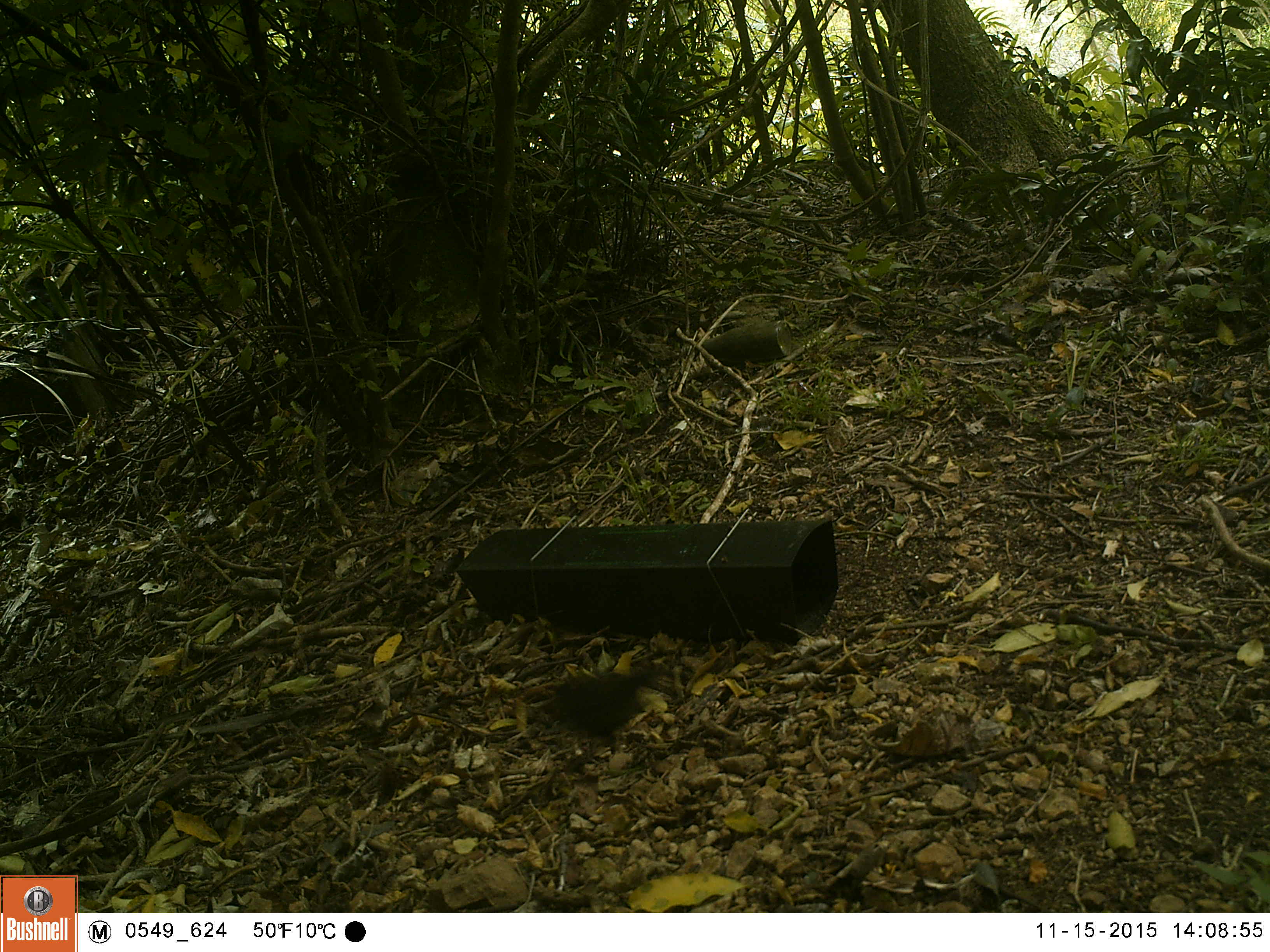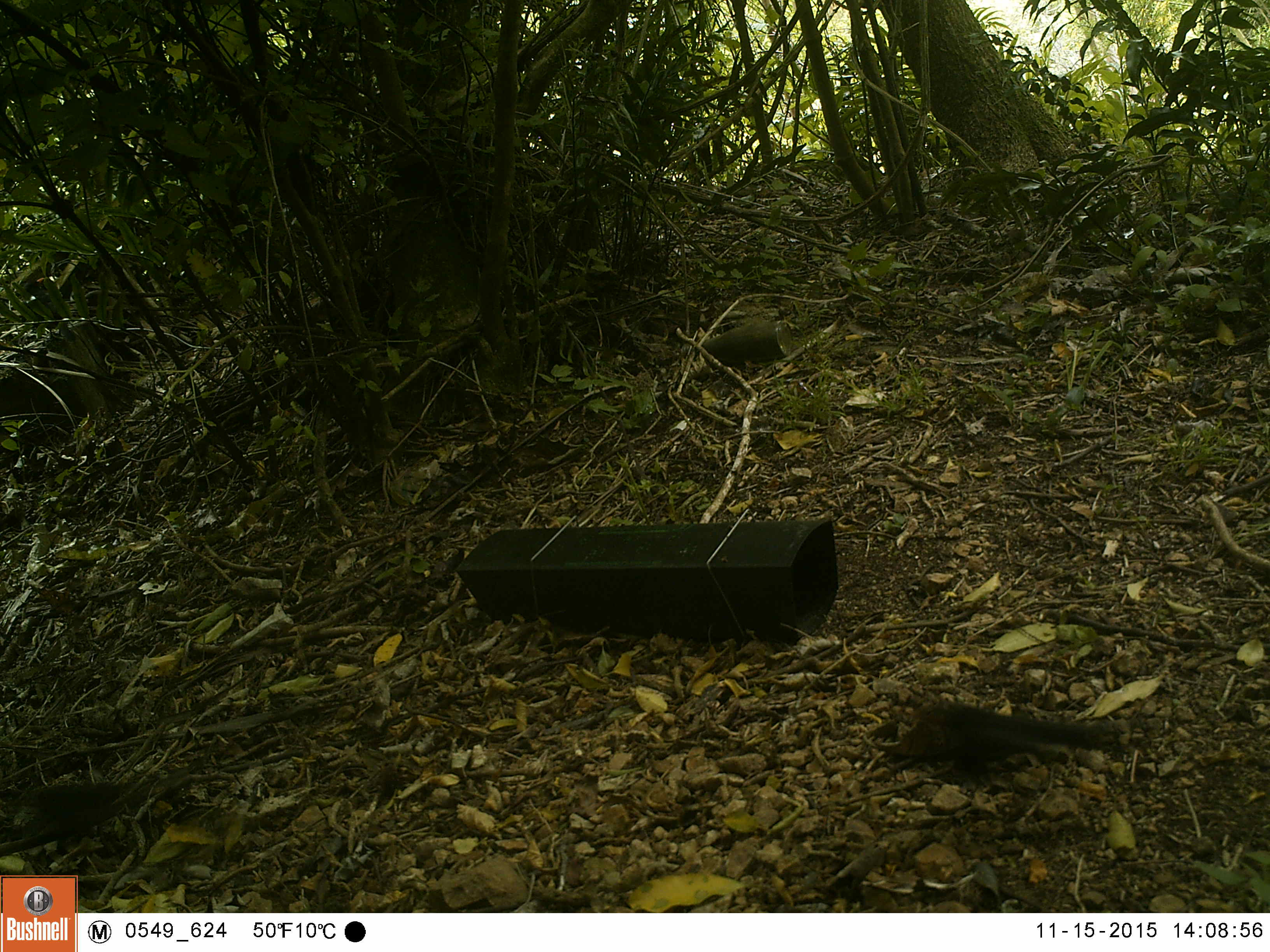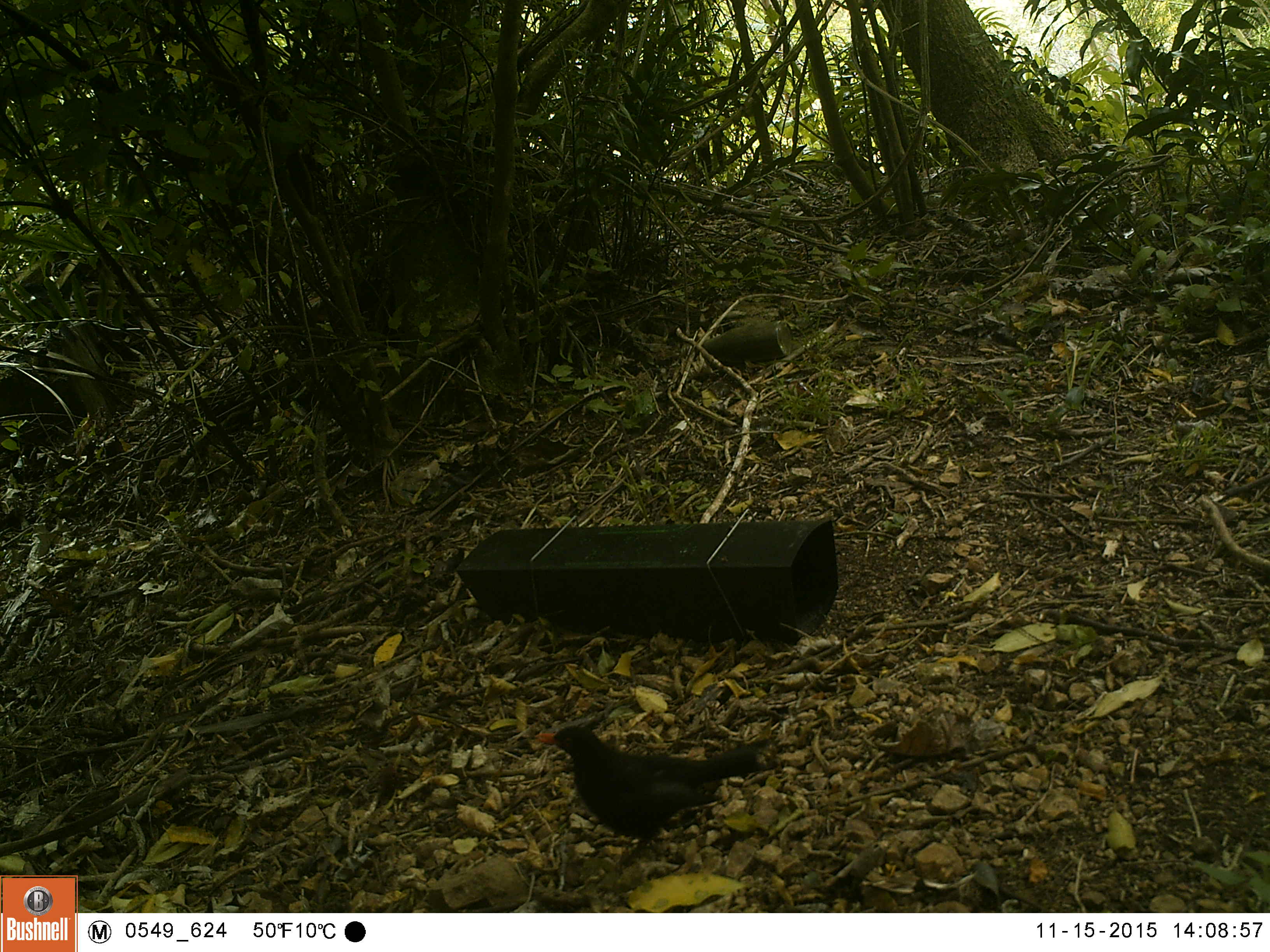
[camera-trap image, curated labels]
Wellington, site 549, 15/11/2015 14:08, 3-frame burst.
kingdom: Animalia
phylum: Chordata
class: Aves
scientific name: Aves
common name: bird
Bird (Aves).